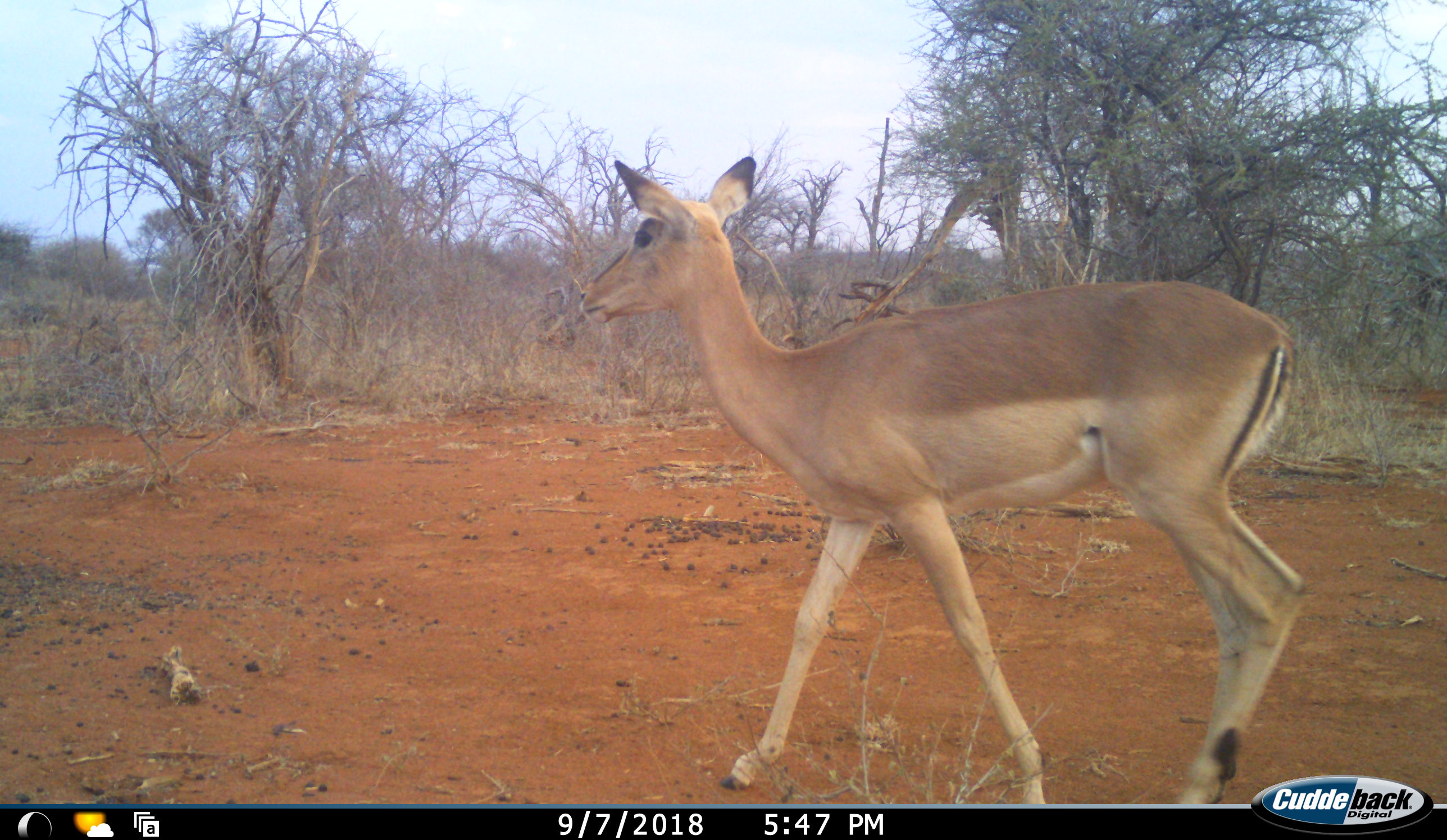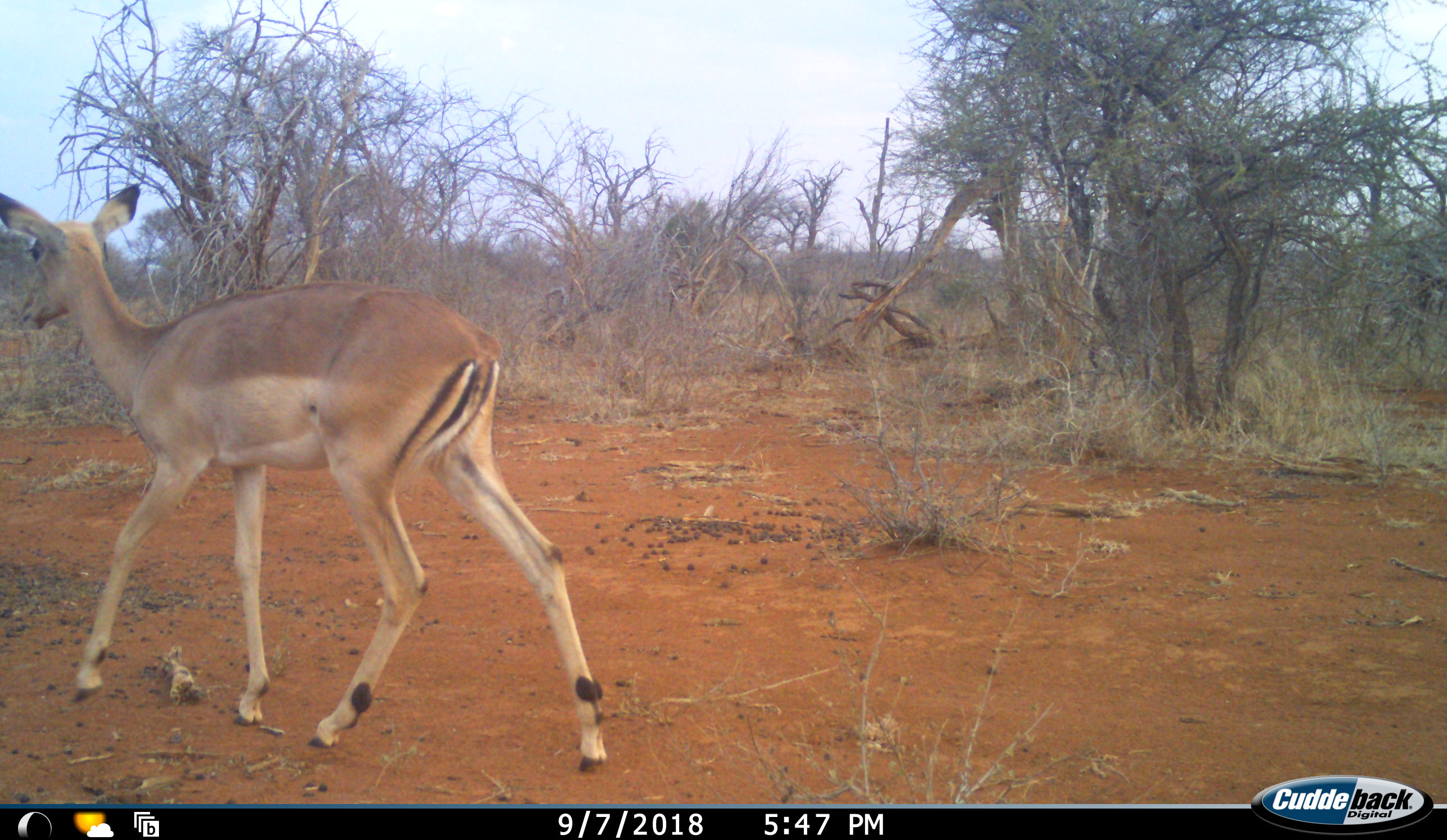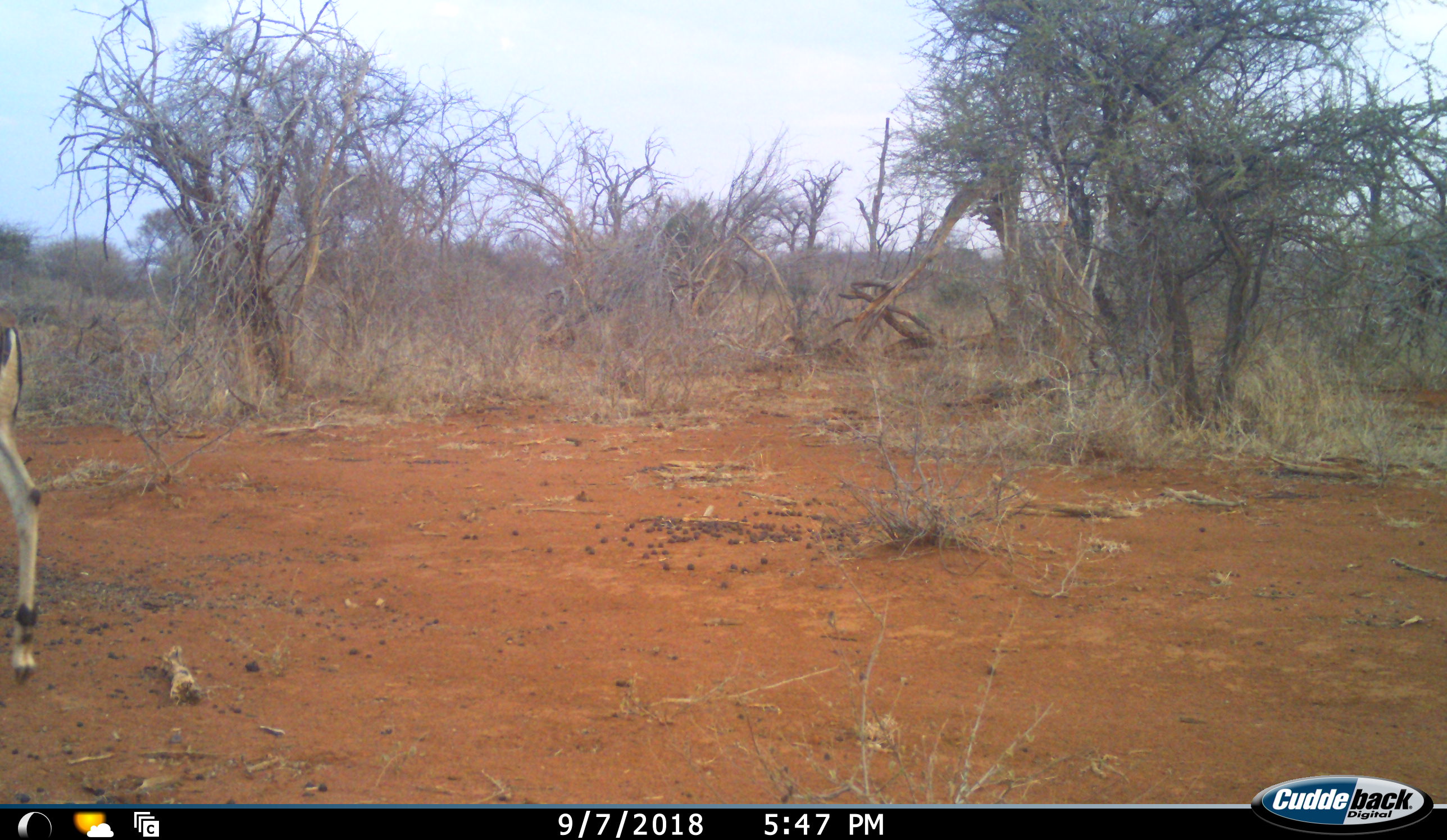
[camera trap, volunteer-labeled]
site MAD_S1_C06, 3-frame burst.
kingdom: Animalia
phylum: Chordata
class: Mammalia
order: Artiodactyla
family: Bovidae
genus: Aepyceros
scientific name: Aepyceros melampus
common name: impala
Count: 1.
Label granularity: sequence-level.